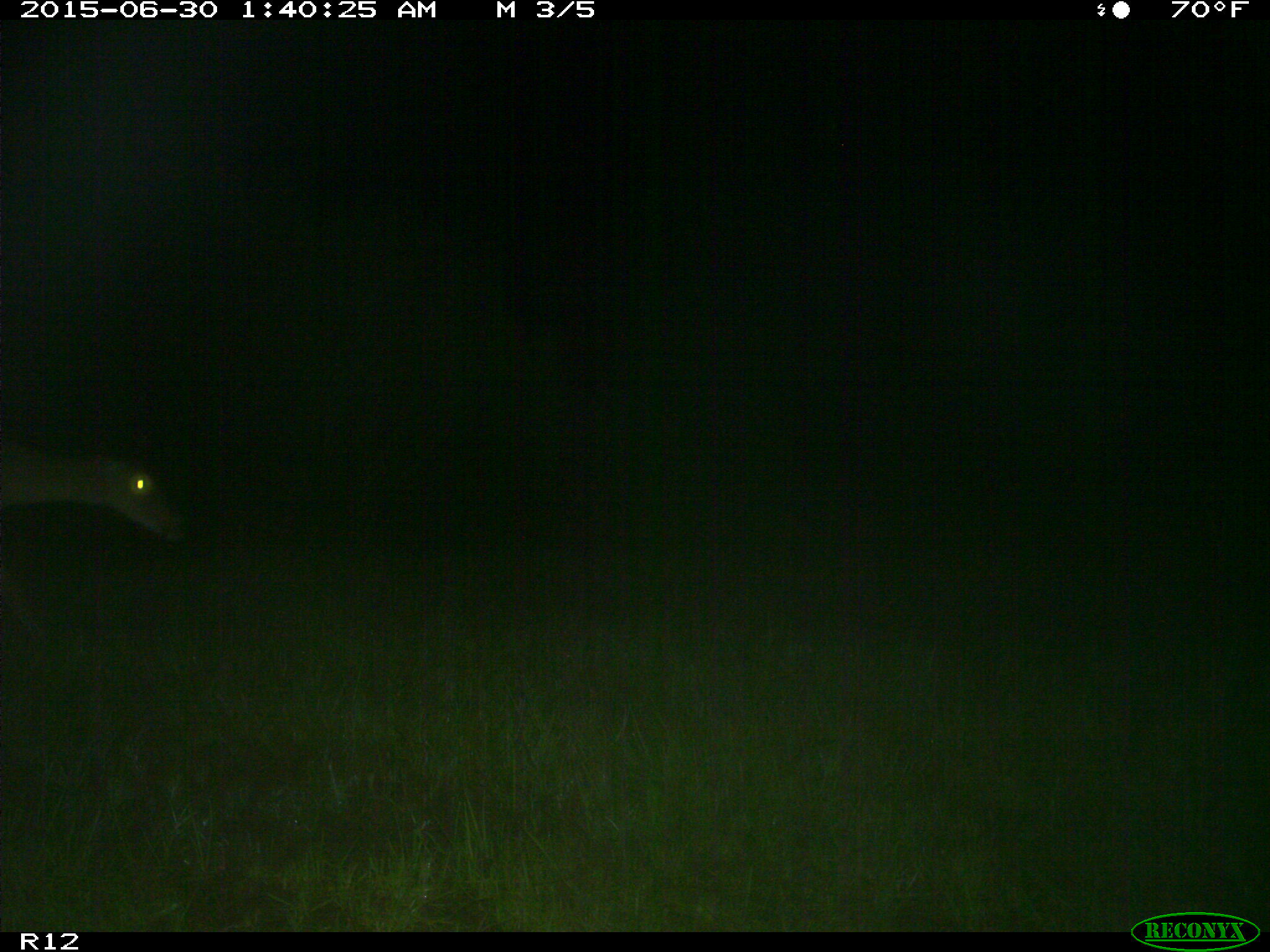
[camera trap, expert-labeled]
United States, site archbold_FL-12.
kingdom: Animalia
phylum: Chordata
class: Mammalia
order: Artiodactyla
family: Cervidae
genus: Odocoileus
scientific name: Odocoileus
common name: deer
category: unidentified deer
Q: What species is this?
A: Unidentified deer (deer) (Odocoileus).